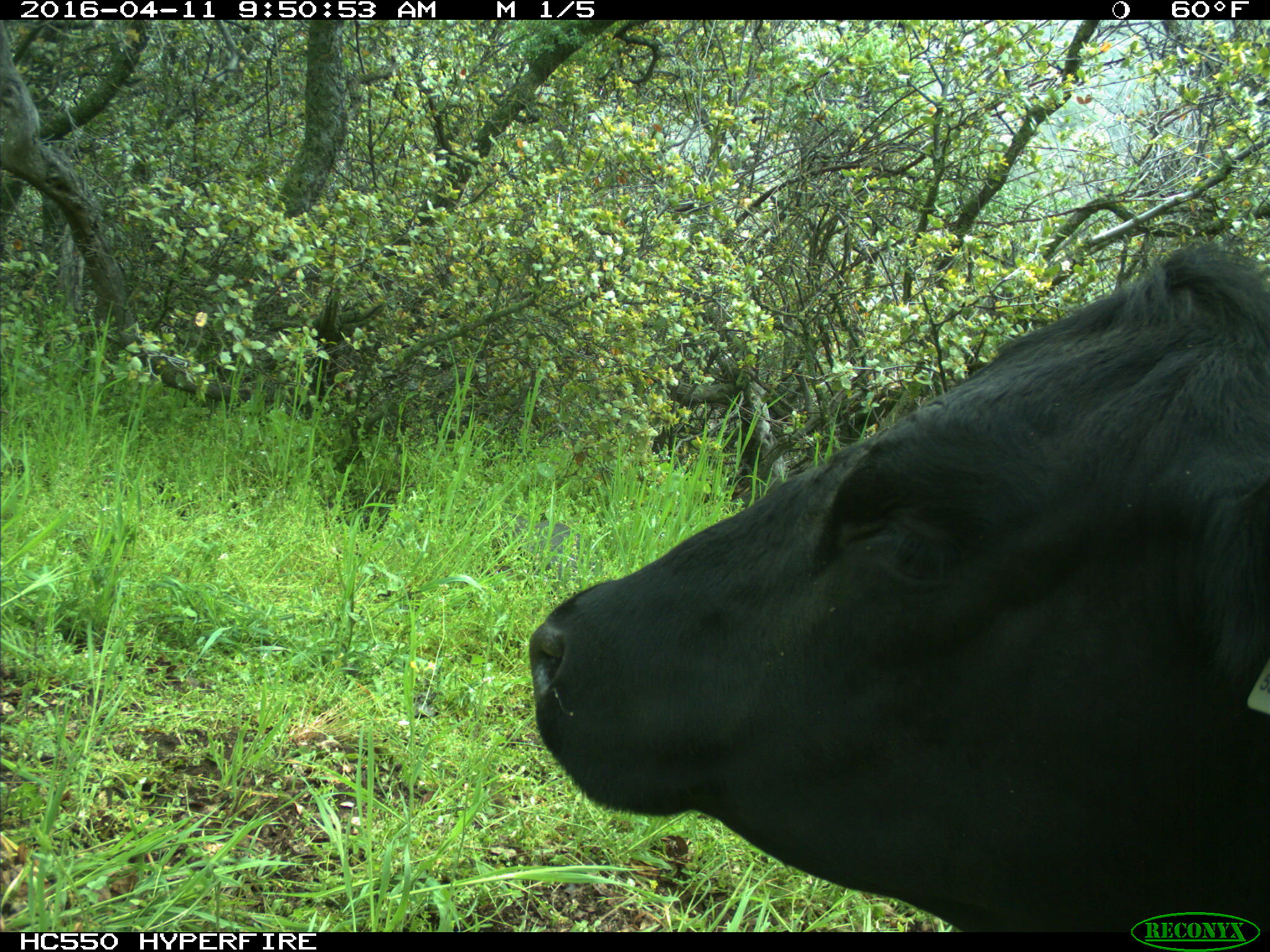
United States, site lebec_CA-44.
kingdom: Animalia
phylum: Chordata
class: Mammalia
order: Artiodactyla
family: Bovidae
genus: Bos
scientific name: Bos taurus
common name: domestic cow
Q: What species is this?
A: Bos taurus (domestic cow).